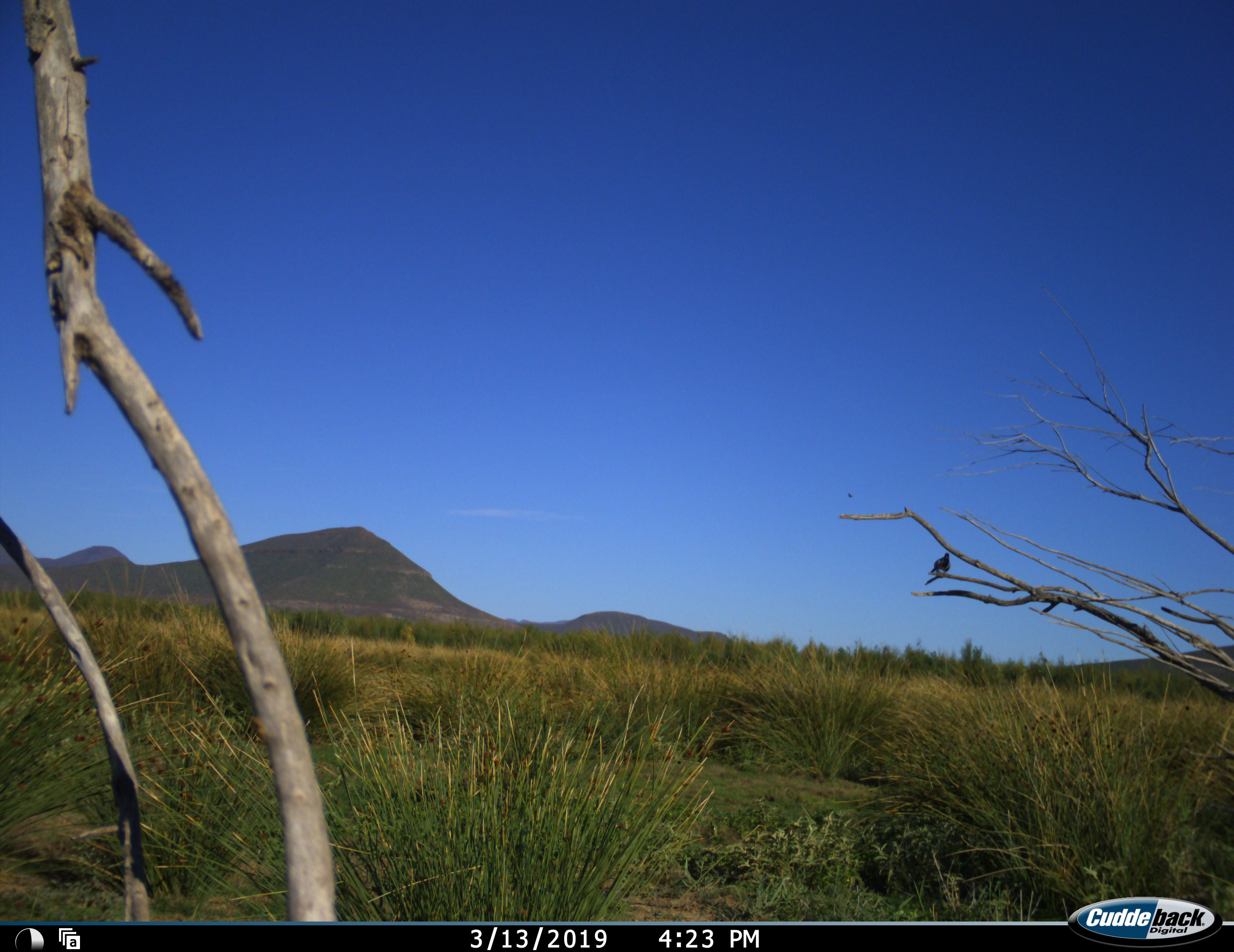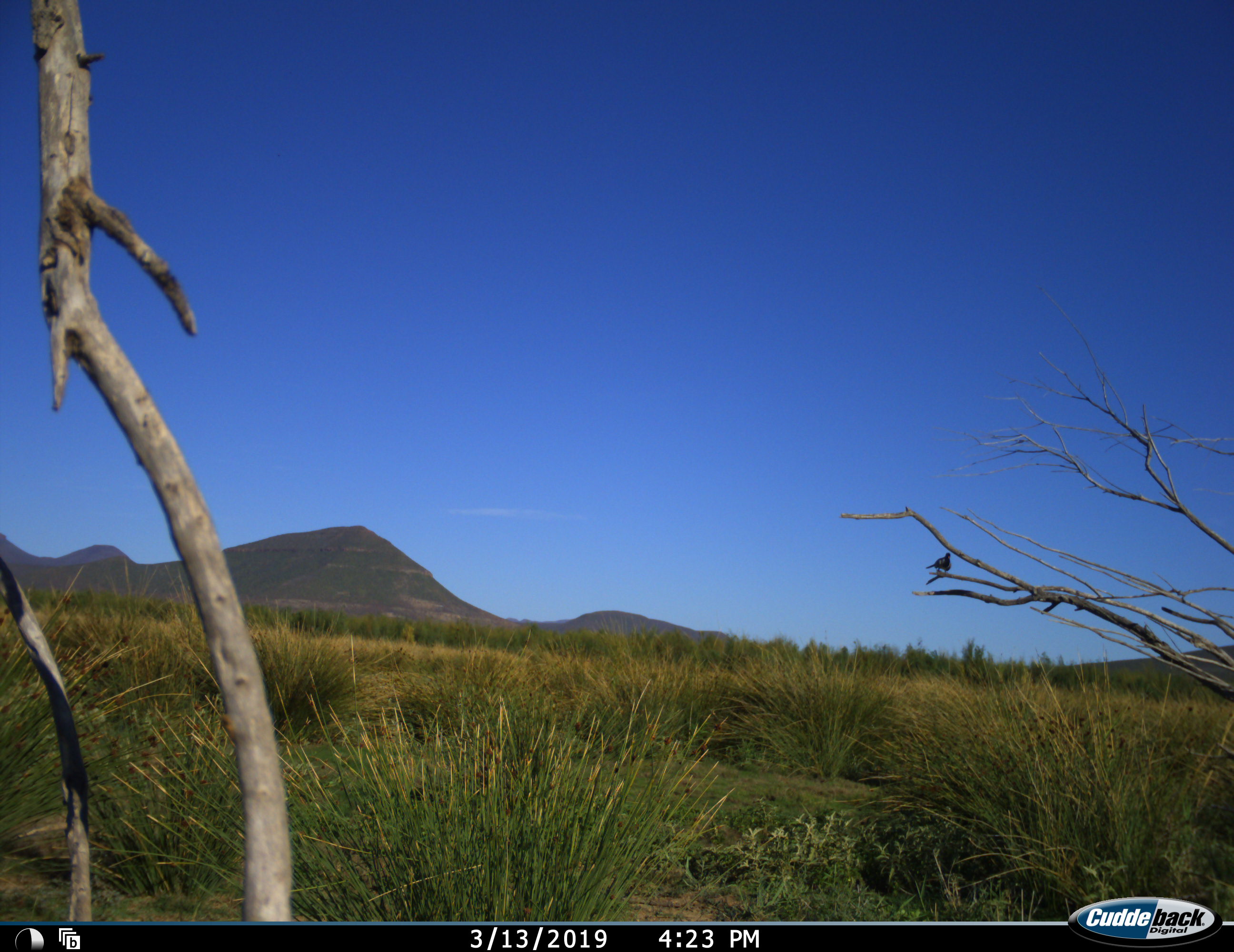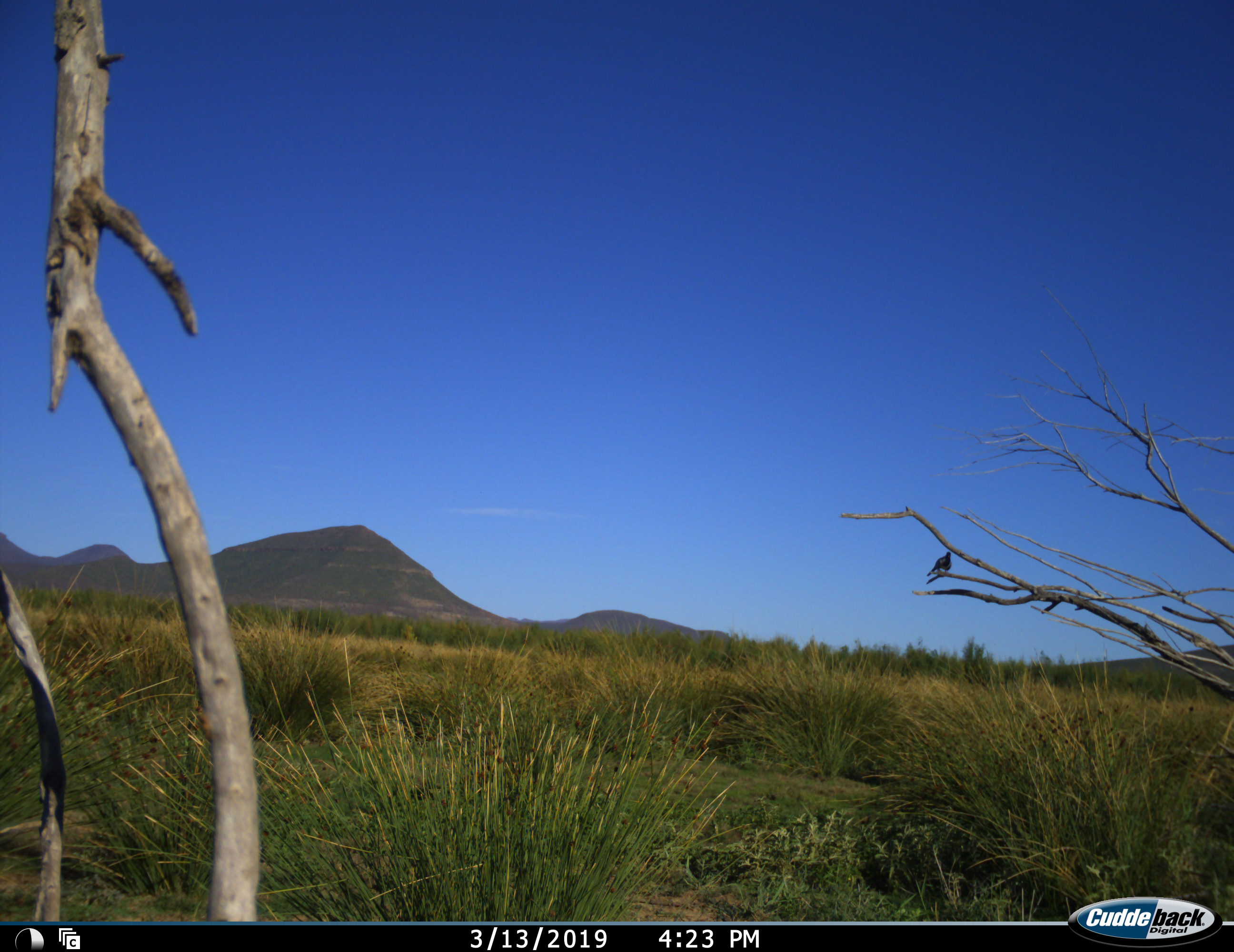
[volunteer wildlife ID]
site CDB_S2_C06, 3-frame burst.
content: unidentified animal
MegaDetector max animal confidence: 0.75